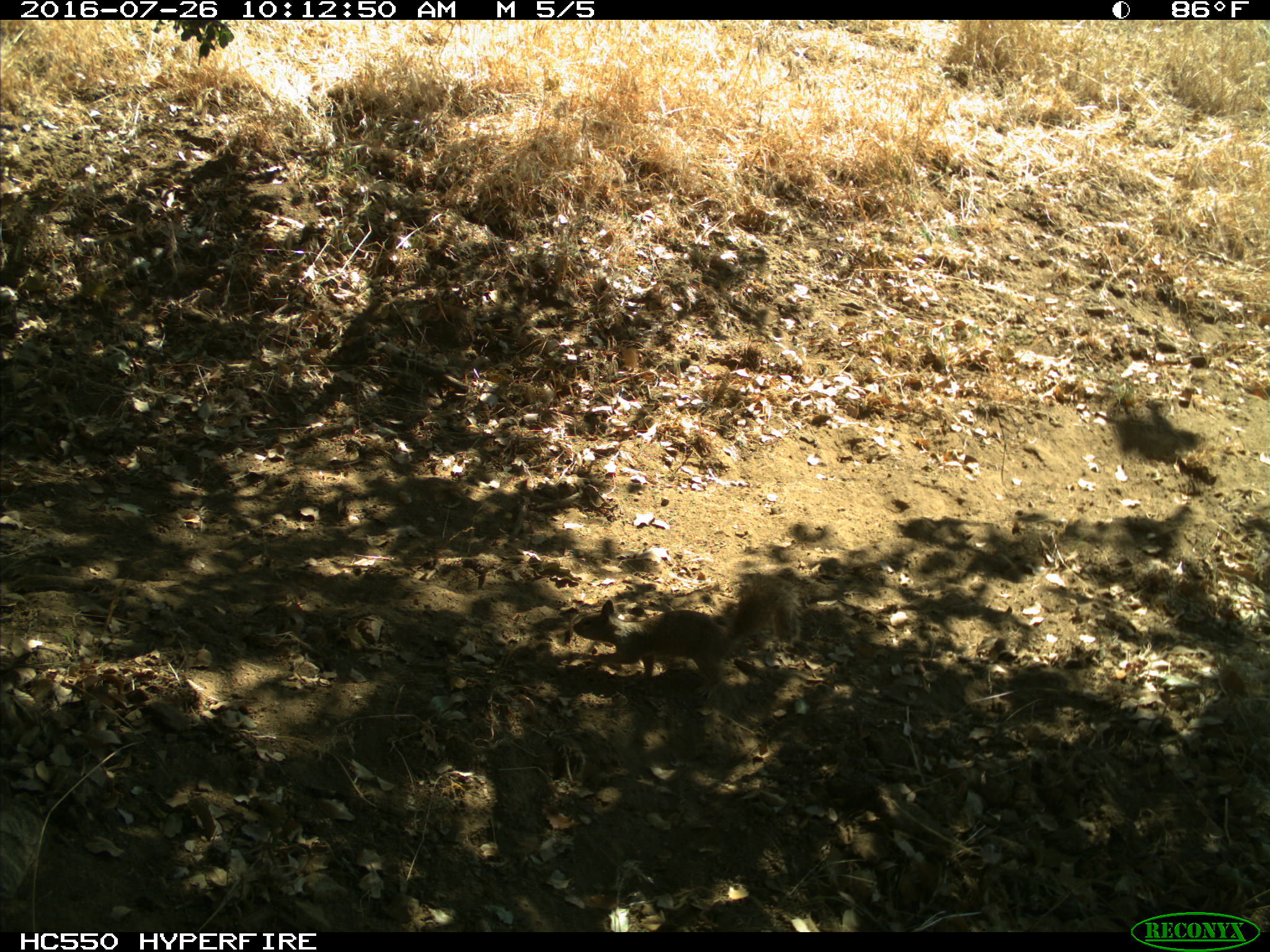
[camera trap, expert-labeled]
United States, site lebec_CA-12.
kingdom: Animalia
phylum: Chordata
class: Mammalia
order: Rodentia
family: Sciuridae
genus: Otospermophilus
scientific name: Otospermophilus beecheyi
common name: california ground squirrel